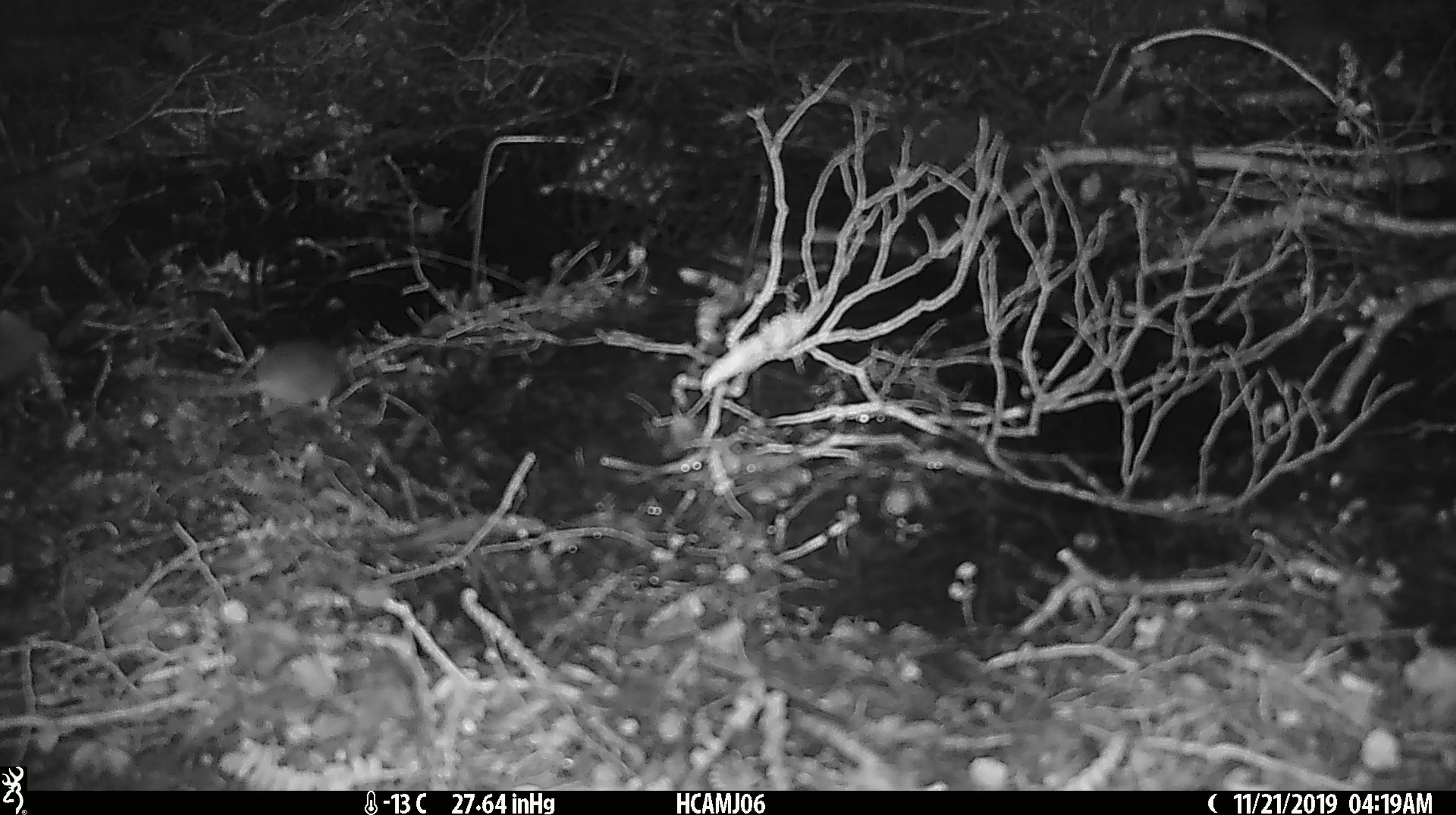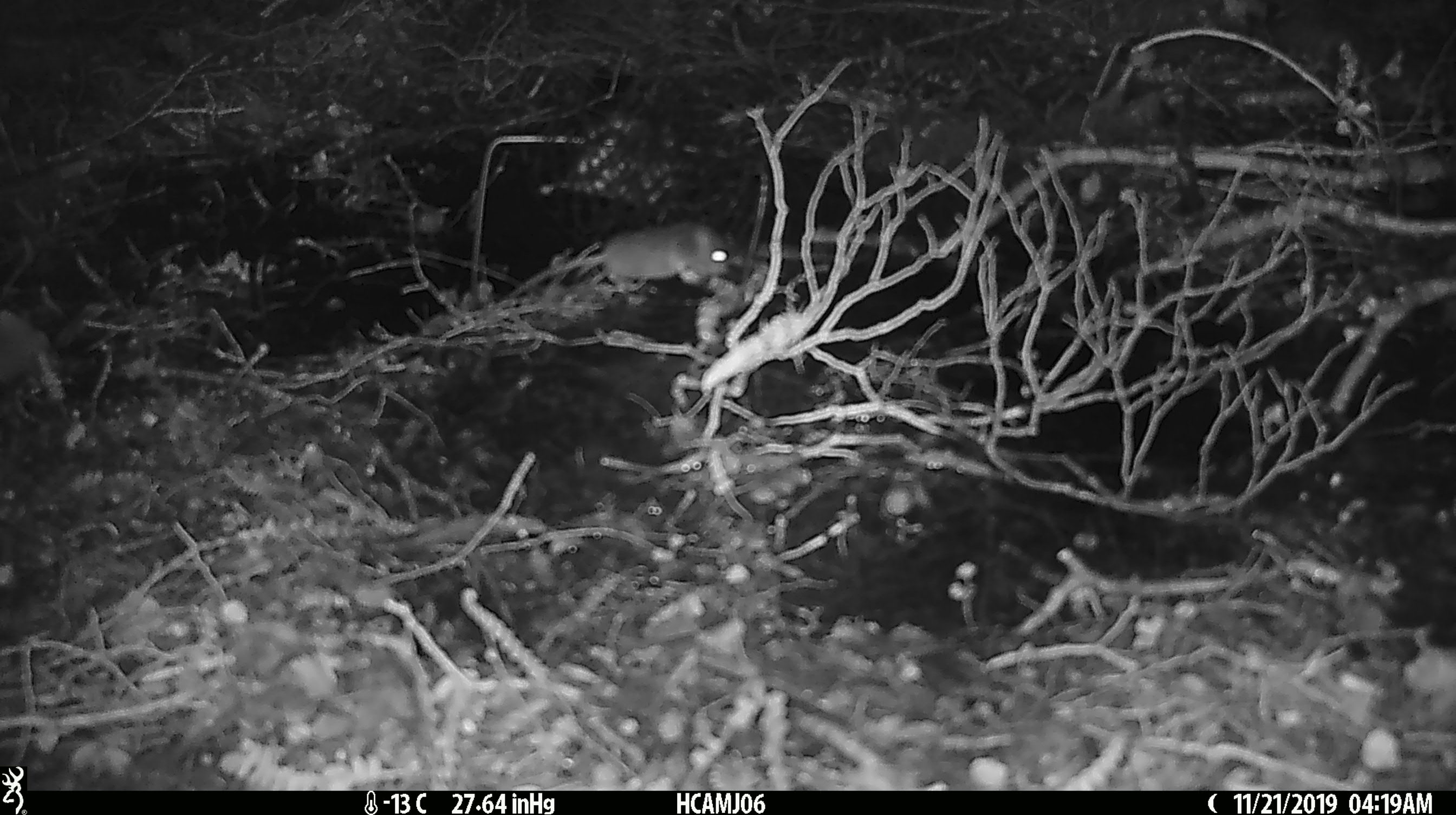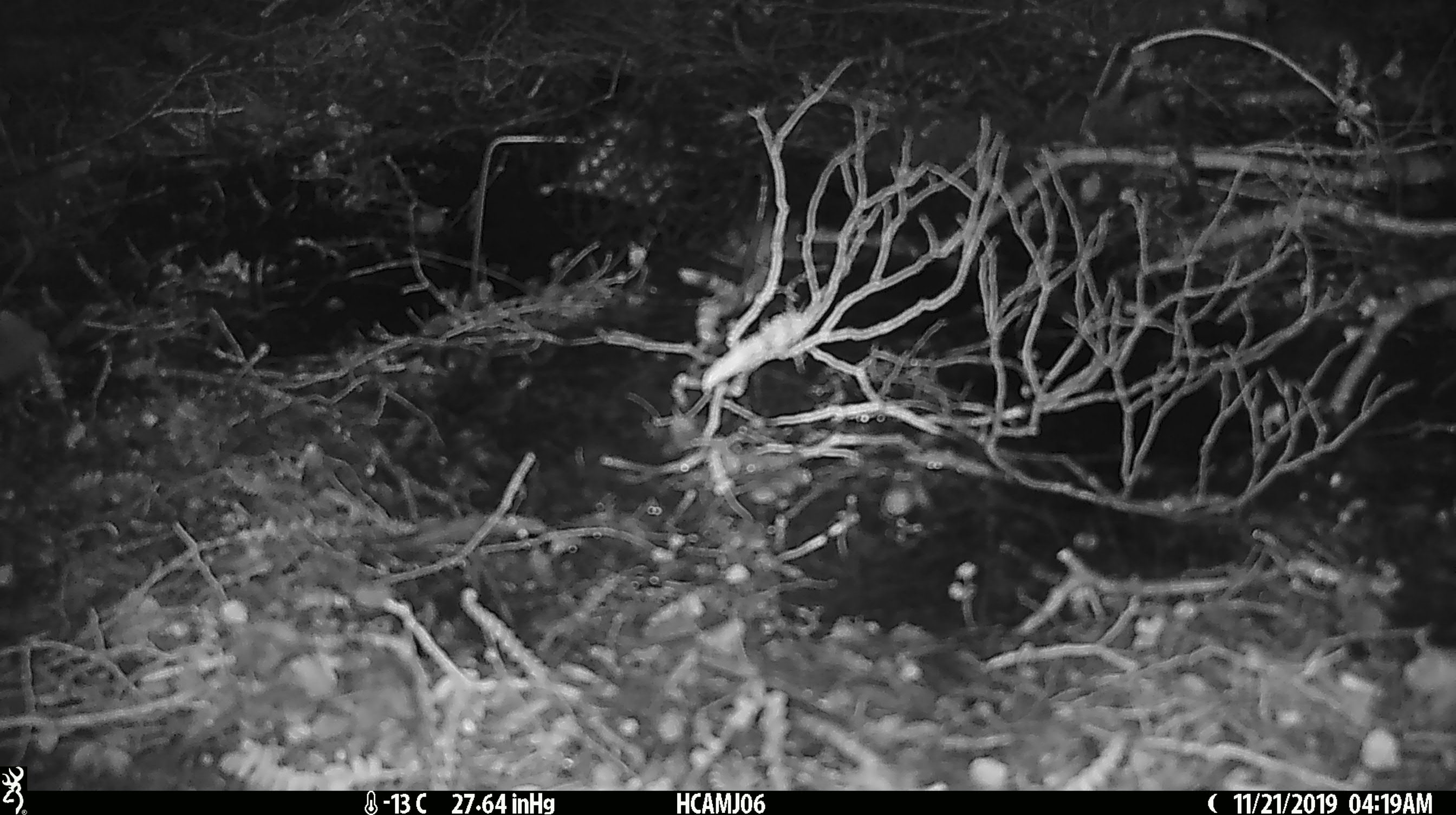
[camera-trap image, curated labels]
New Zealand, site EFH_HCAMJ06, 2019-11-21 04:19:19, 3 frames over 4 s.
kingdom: Animalia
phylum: Chordata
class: Mammalia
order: Rodentia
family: Muridae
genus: Mus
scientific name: Mus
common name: mouse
Mouse (Mus).